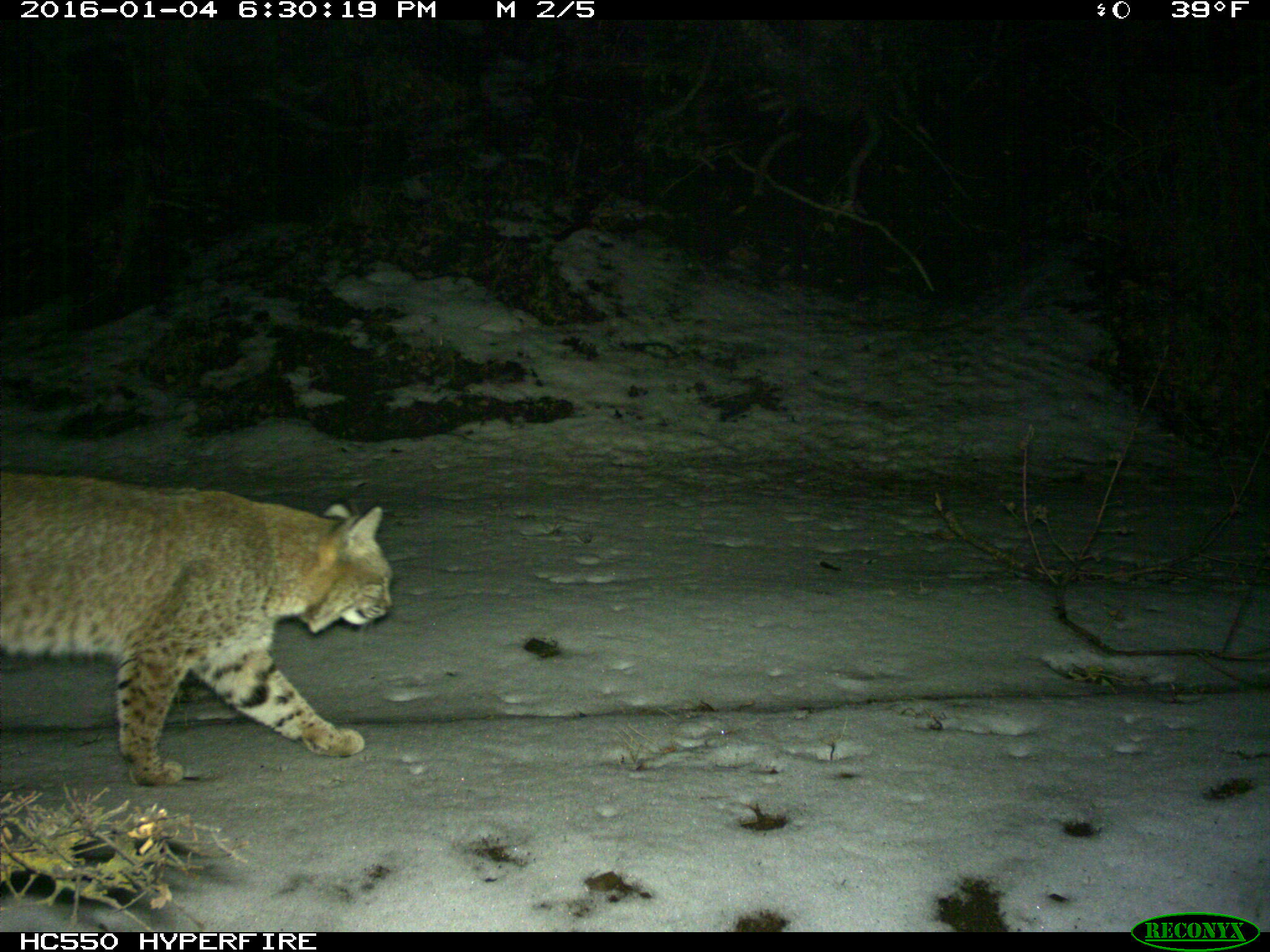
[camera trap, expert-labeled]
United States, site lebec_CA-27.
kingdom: Animalia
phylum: Chordata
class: Mammalia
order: Carnivora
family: Felidae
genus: Lynx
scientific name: Lynx rufus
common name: bobcat